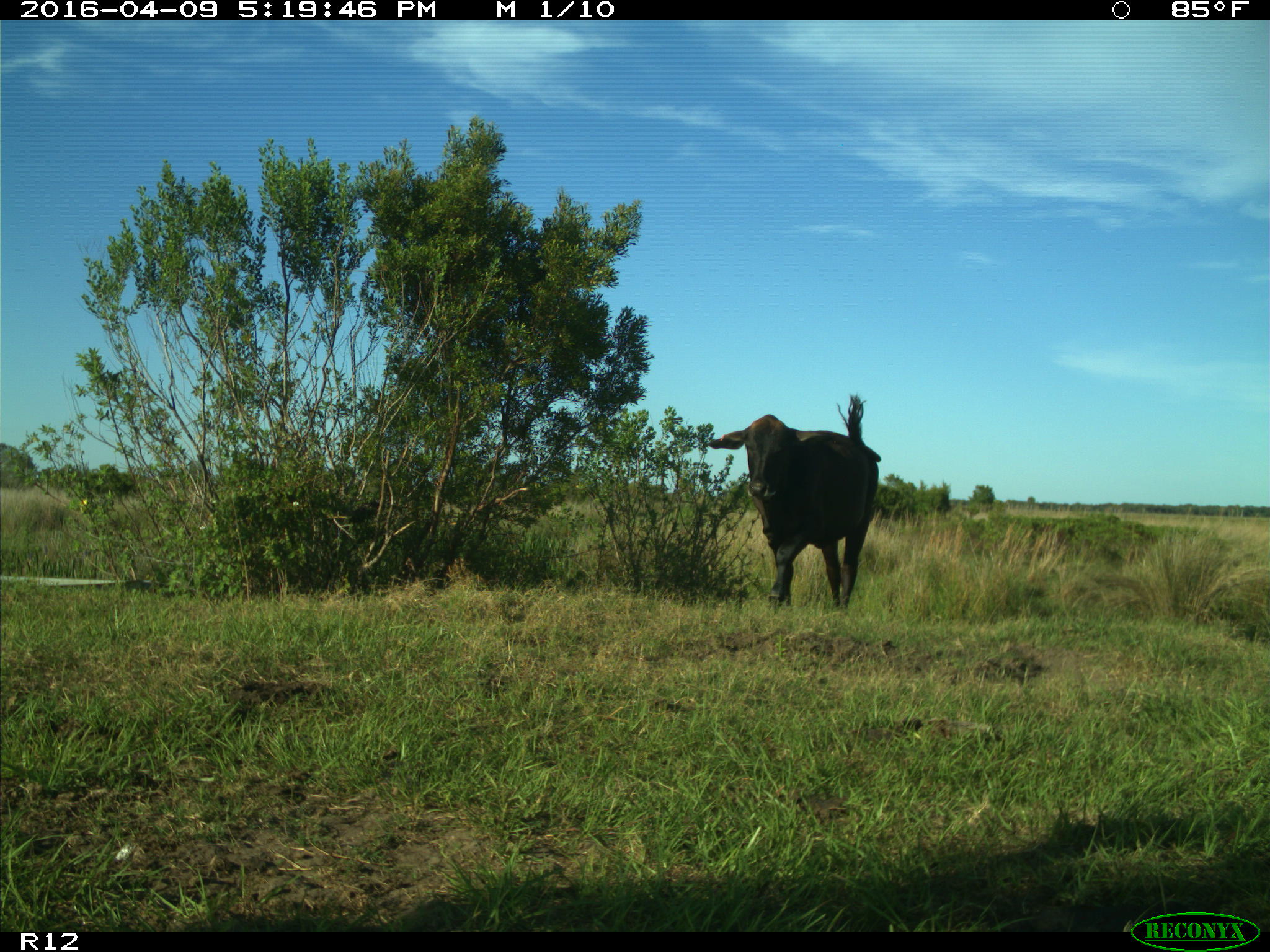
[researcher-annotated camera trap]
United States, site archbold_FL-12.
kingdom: Animalia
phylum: Chordata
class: Mammalia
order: Artiodactyla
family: Bovidae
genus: Bos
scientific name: Bos taurus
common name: domestic cow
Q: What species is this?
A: Bos taurus (domestic cow).